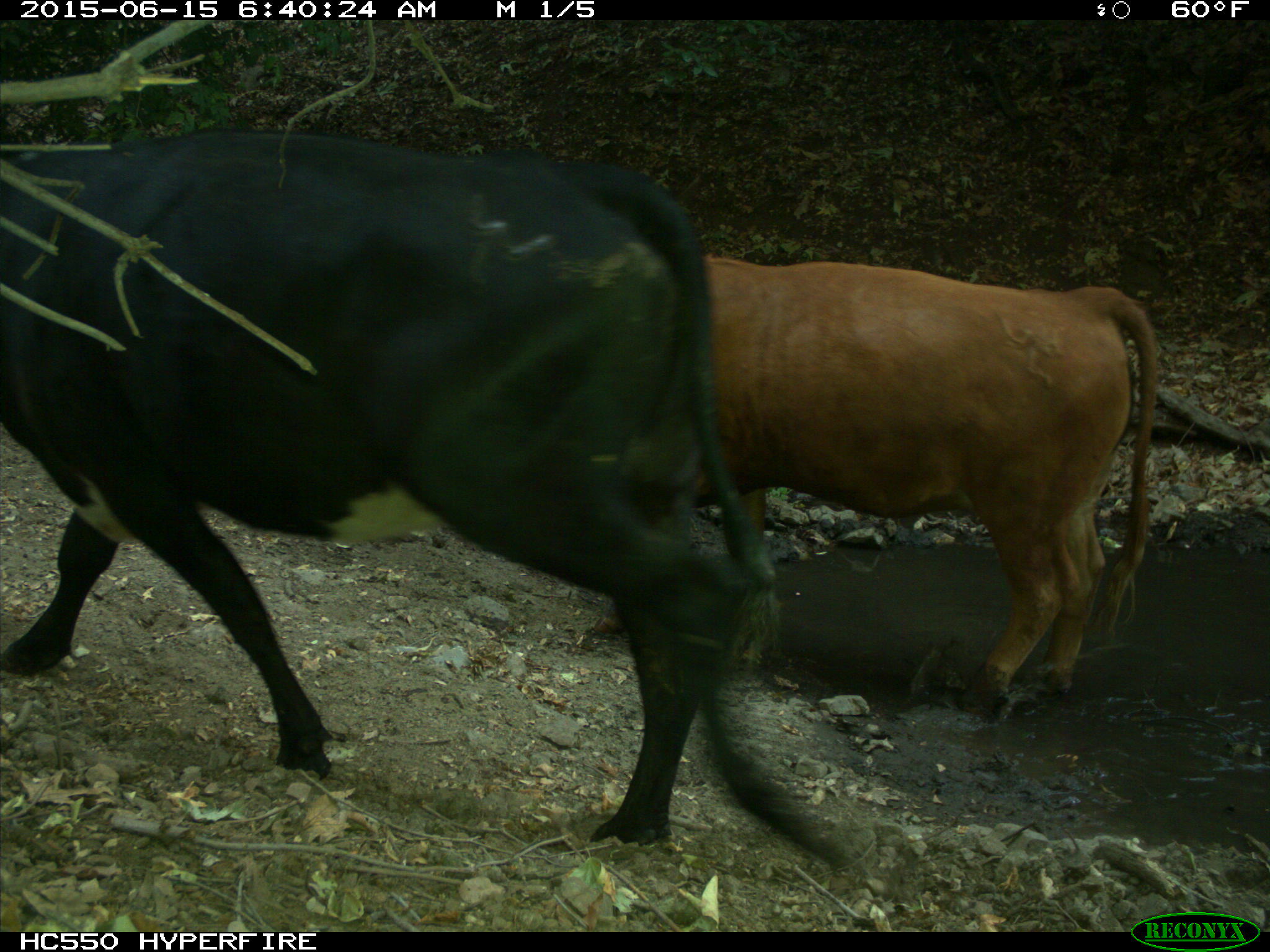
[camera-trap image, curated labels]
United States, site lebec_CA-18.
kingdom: Animalia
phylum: Chordata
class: Mammalia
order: Artiodactyla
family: Bovidae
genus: Bos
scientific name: Bos taurus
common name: domestic cow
Bos taurus (domestic cow).